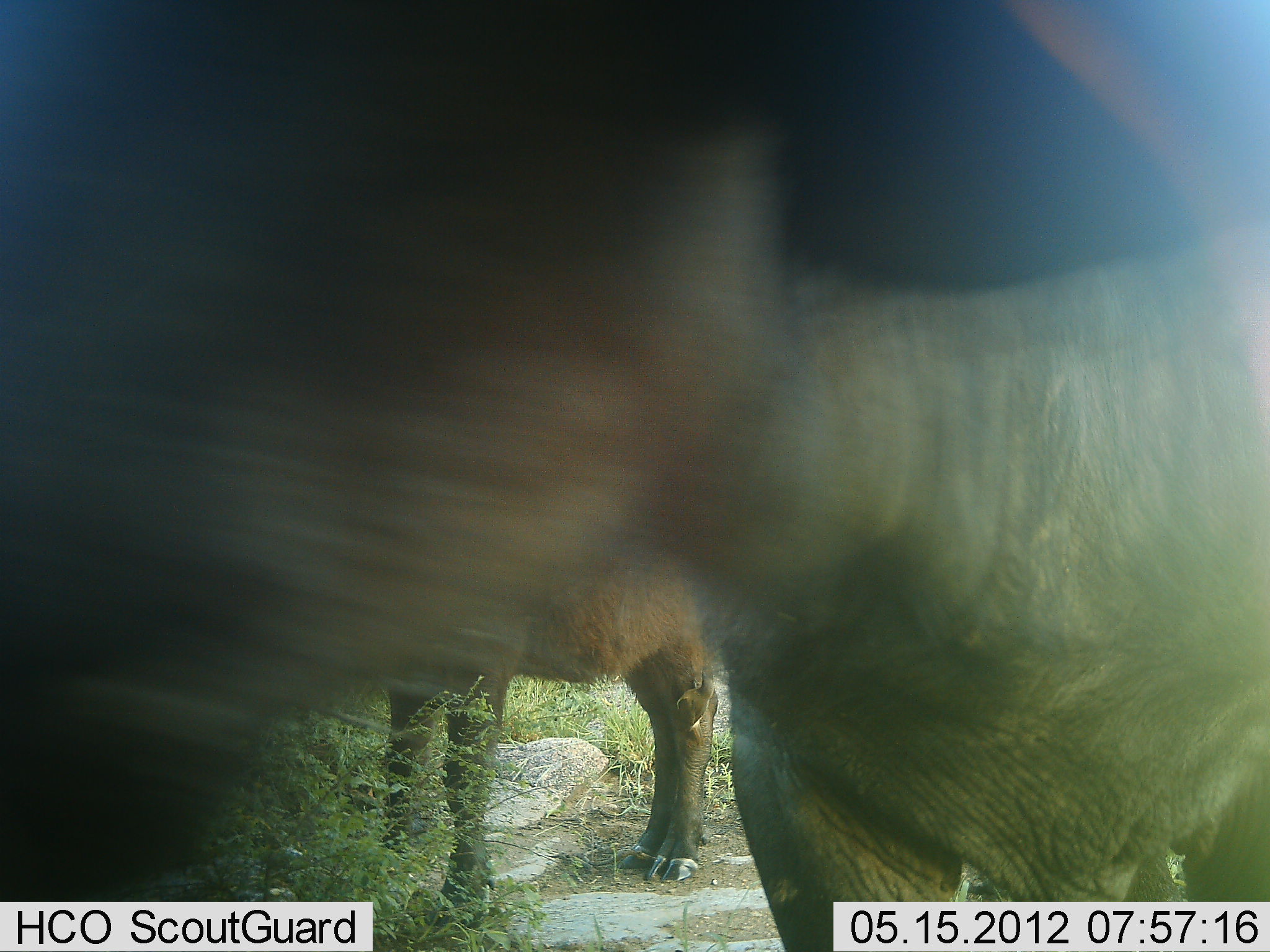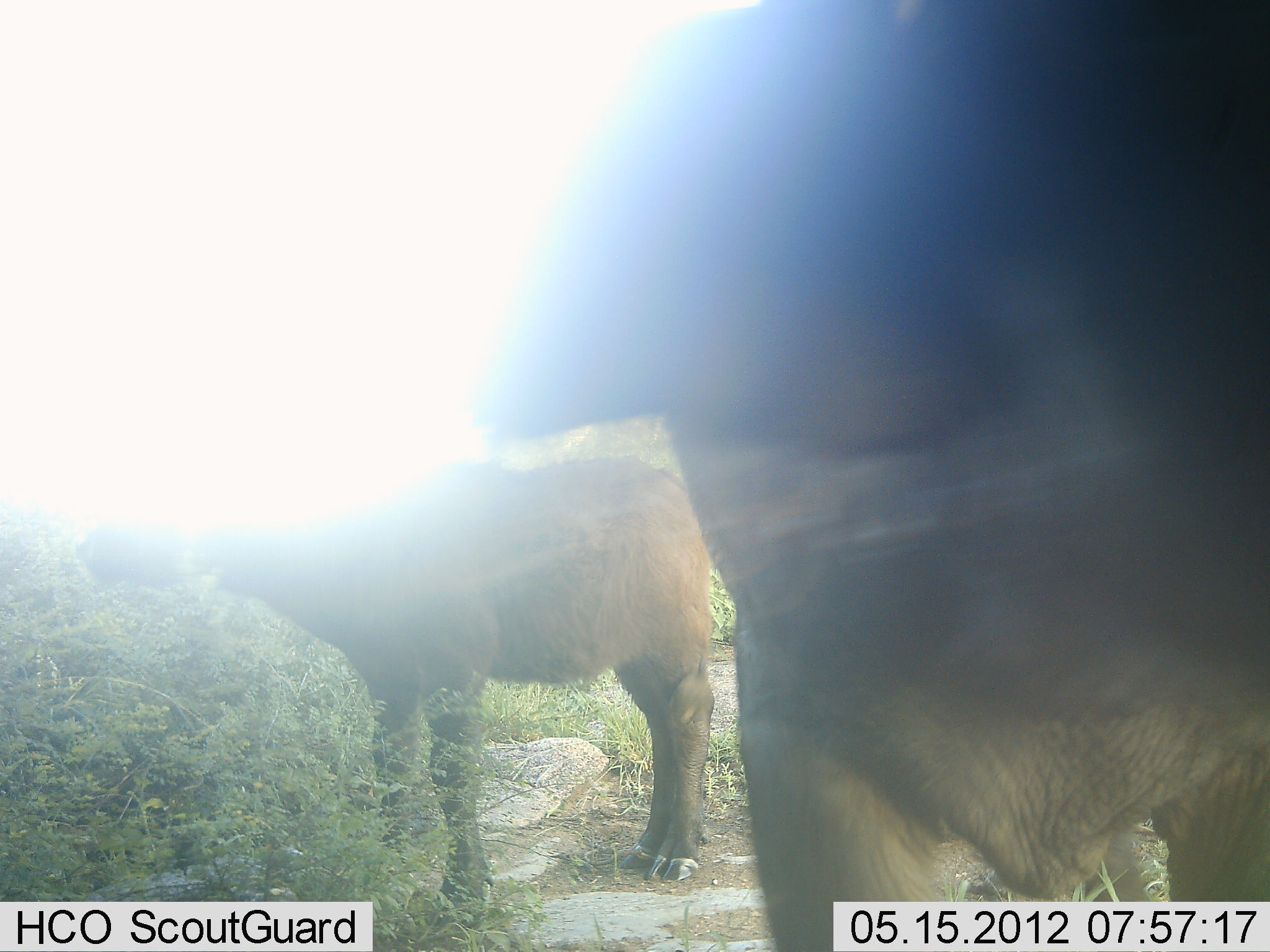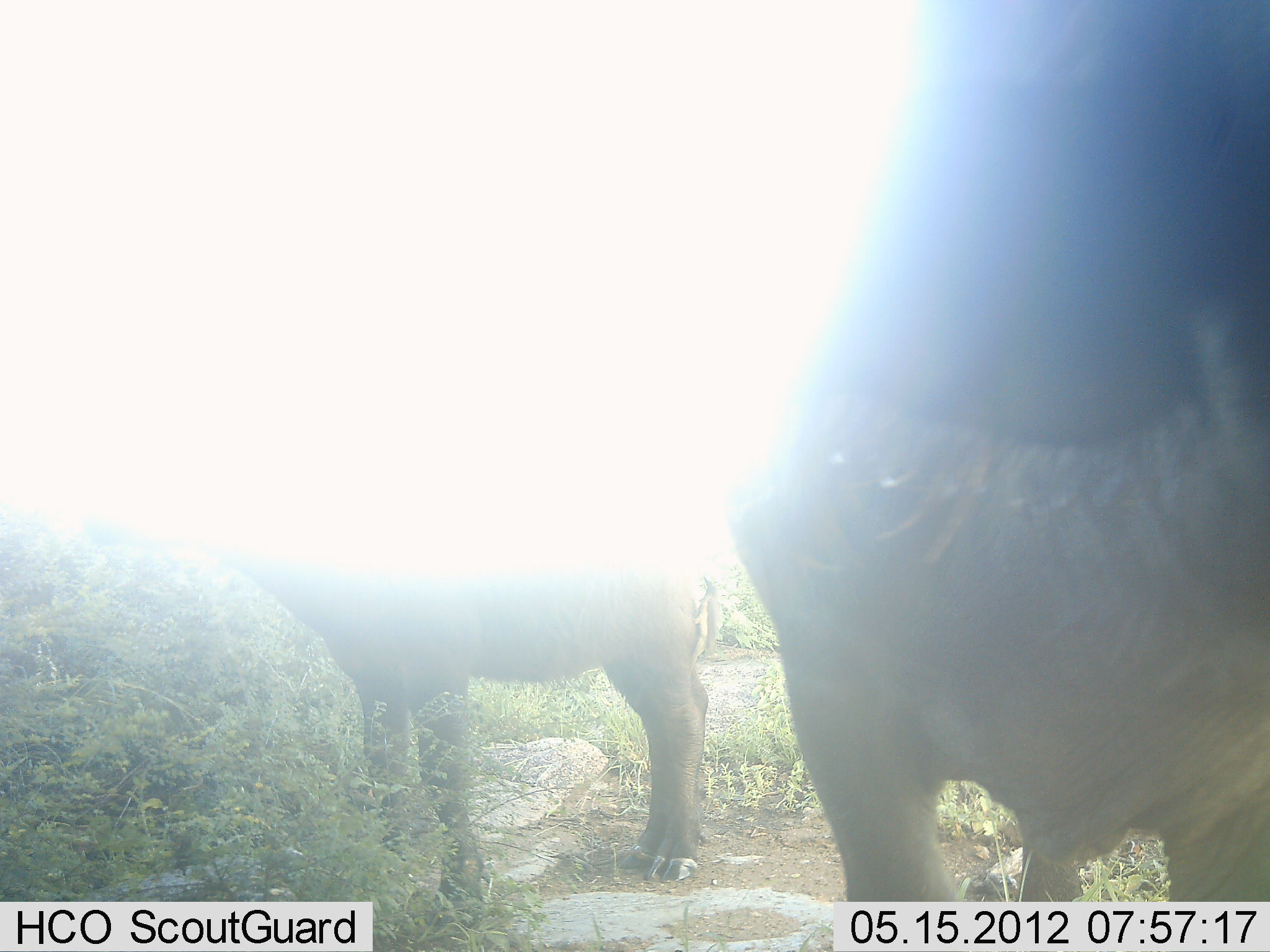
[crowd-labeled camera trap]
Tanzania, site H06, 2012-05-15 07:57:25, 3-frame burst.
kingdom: Animalia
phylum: Chordata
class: Mammalia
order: Artiodactyla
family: Bovidae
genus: Syncerus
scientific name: Syncerus caffer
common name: cape buffalo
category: buffalo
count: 2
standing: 100%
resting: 0%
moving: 0%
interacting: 0%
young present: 50%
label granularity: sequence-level